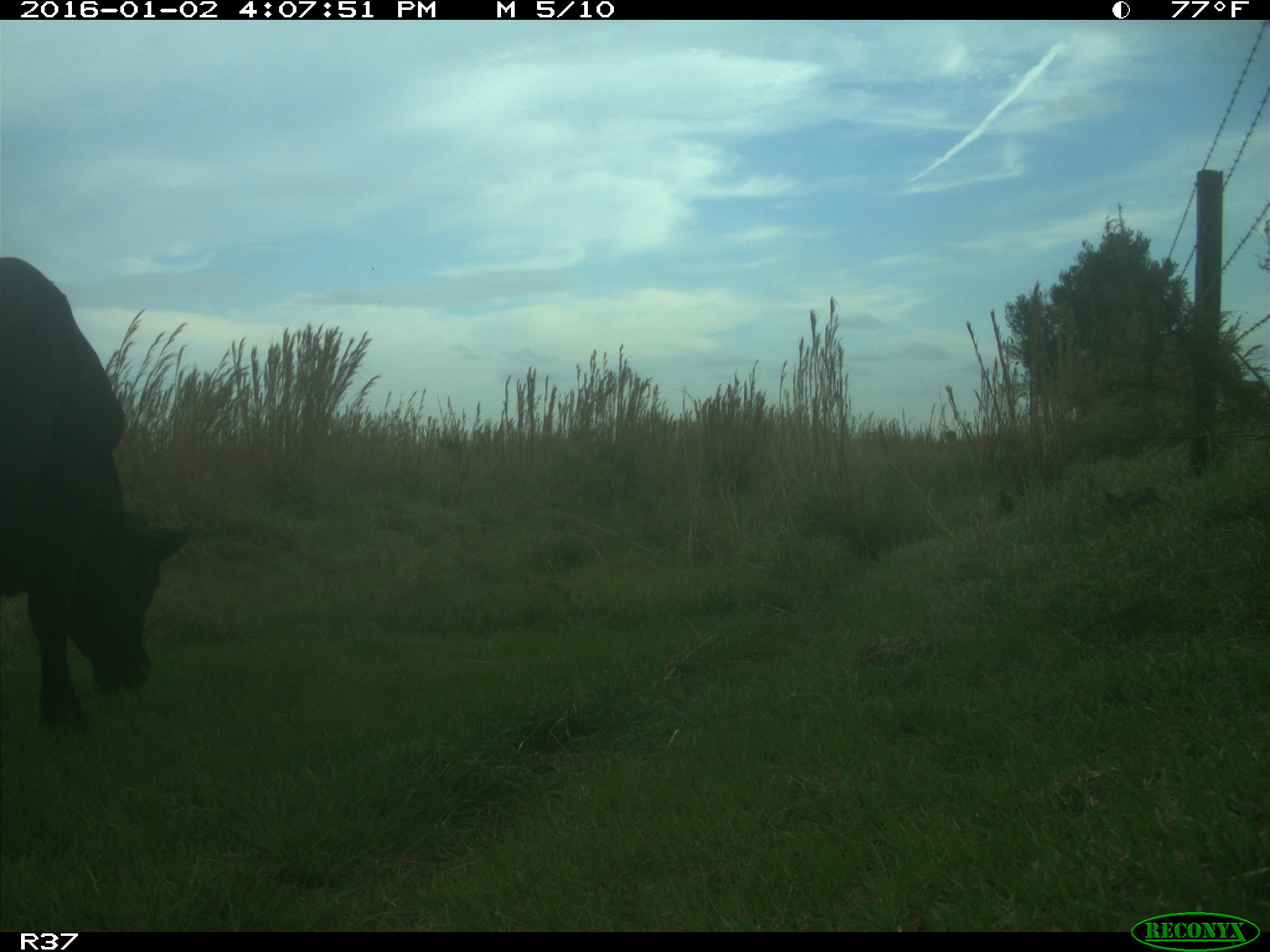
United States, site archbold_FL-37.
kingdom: Animalia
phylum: Chordata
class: Mammalia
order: Artiodactyla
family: Bovidae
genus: Bos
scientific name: Bos taurus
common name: domestic cow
Bos taurus (domestic cow).